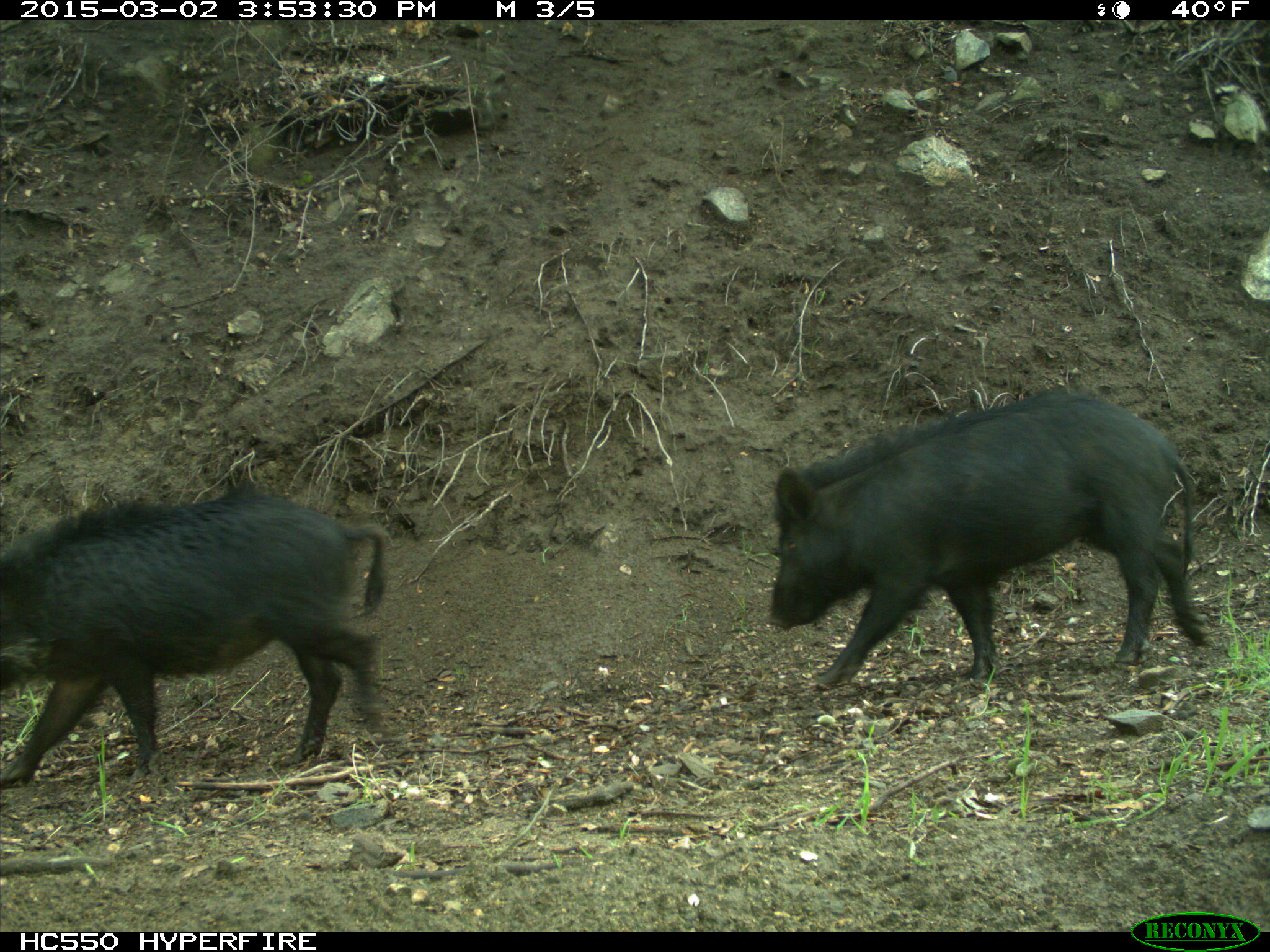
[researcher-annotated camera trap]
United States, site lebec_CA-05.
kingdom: Animalia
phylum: Chordata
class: Mammalia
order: Artiodactyla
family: Suidae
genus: Sus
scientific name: Sus scrofa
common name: wild boar